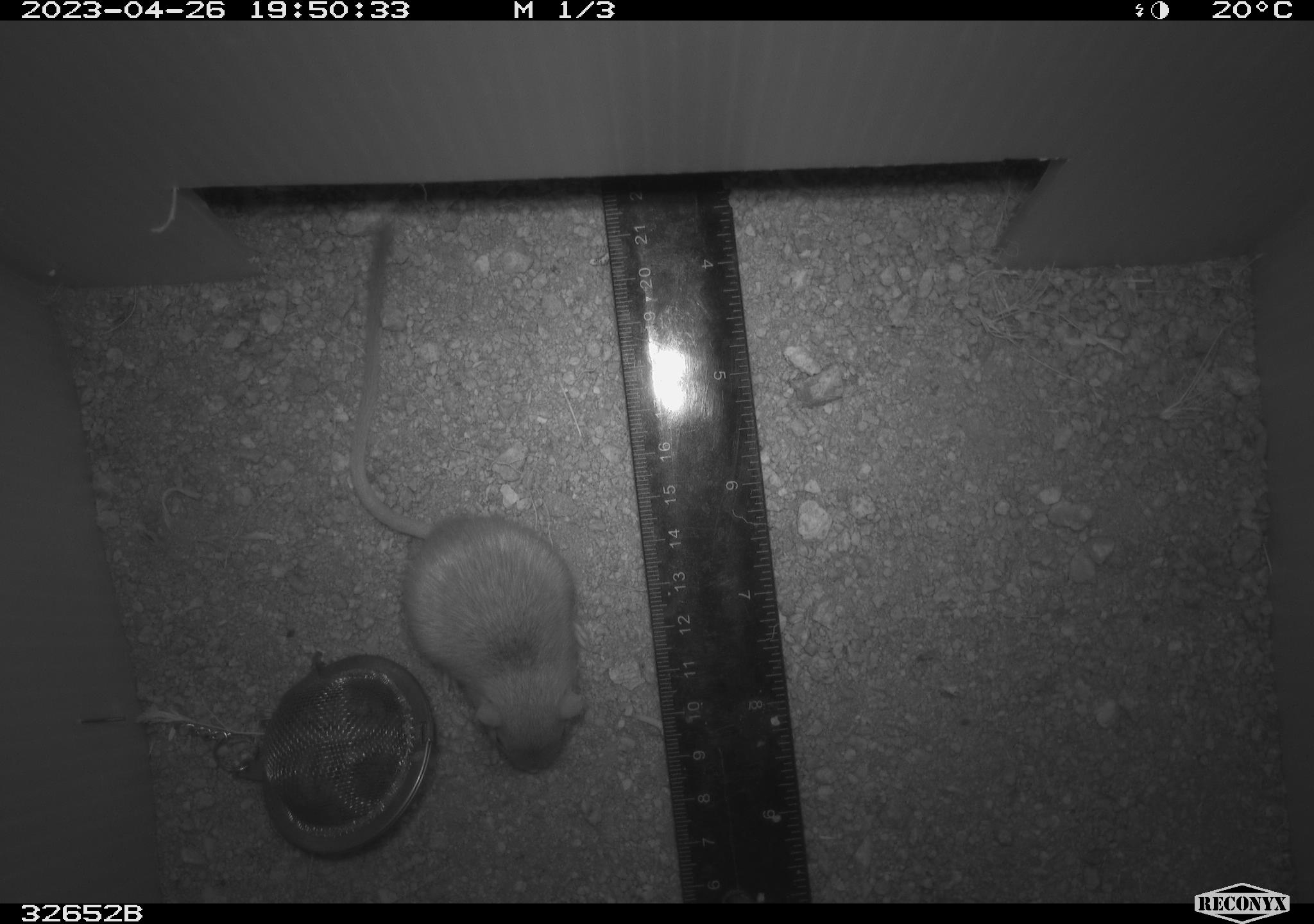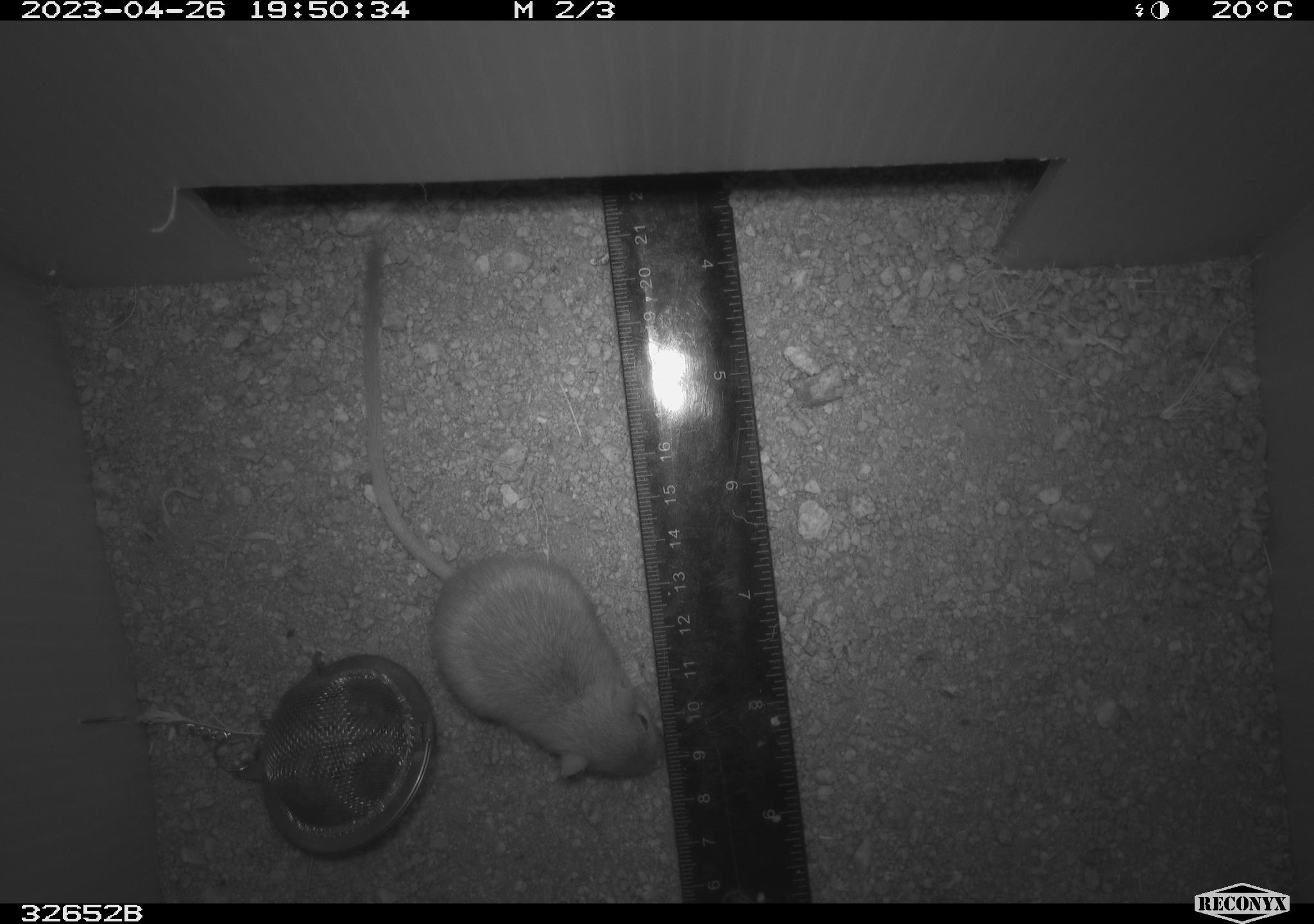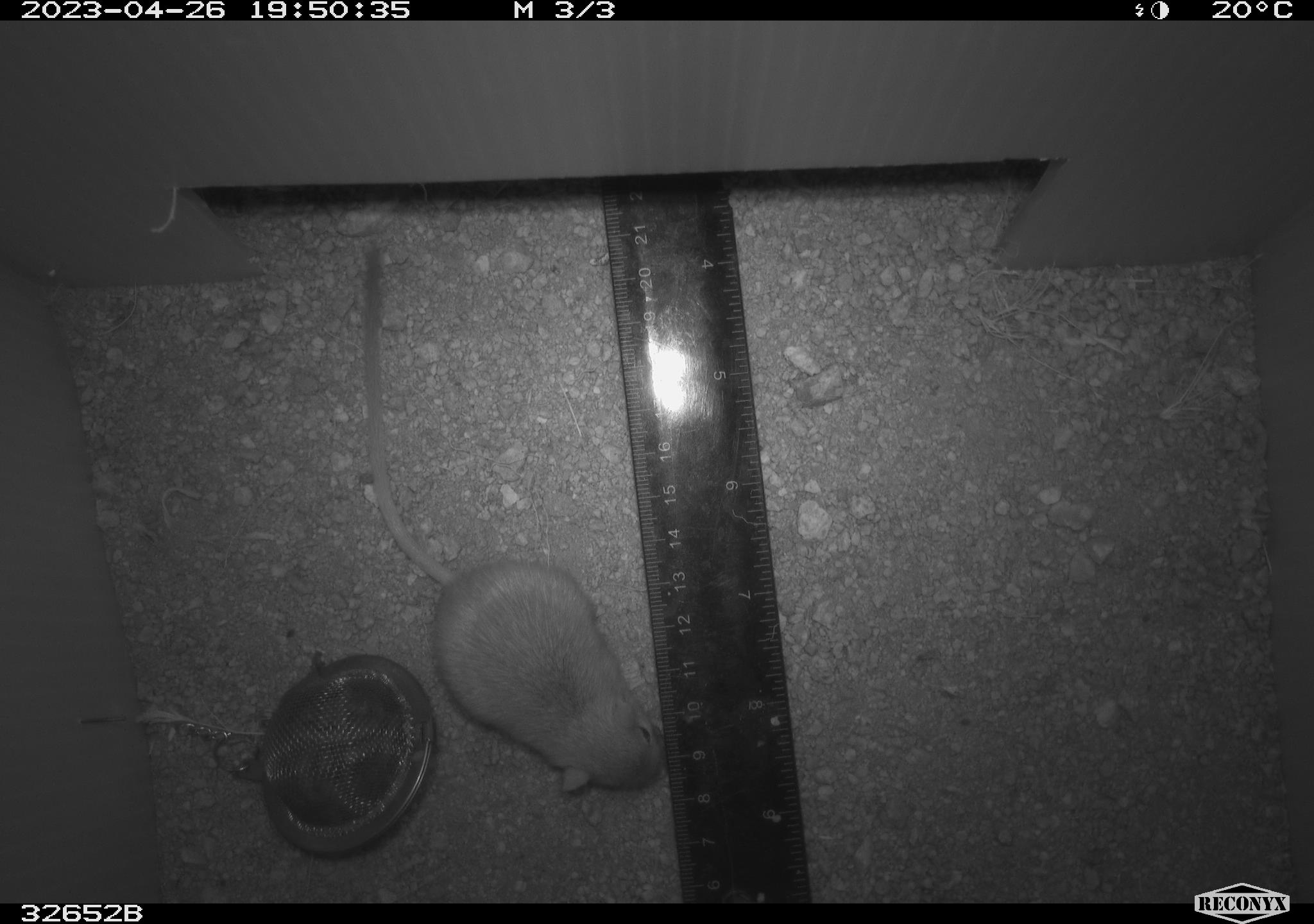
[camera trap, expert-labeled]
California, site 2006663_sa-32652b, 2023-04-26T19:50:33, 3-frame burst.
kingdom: Animalia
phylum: Chordata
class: Mammalia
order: Rodentia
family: Heteromyidae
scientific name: Heteromyidae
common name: kangaroo rats and pocket mice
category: heteromyidae family